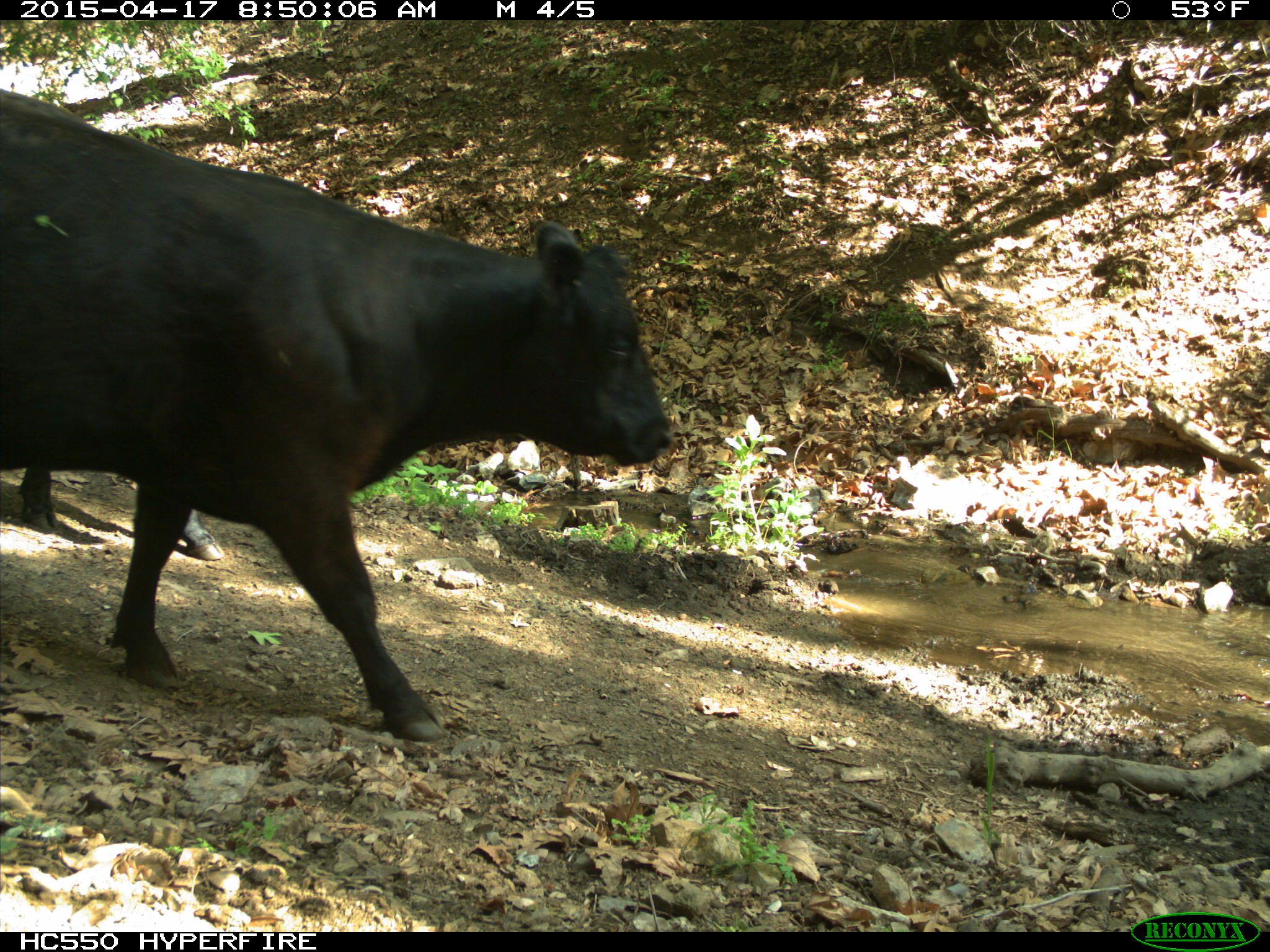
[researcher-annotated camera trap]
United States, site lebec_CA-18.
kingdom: Animalia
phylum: Chordata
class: Mammalia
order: Artiodactyla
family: Bovidae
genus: Bos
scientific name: Bos taurus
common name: domestic cow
Bos taurus (domestic cow).